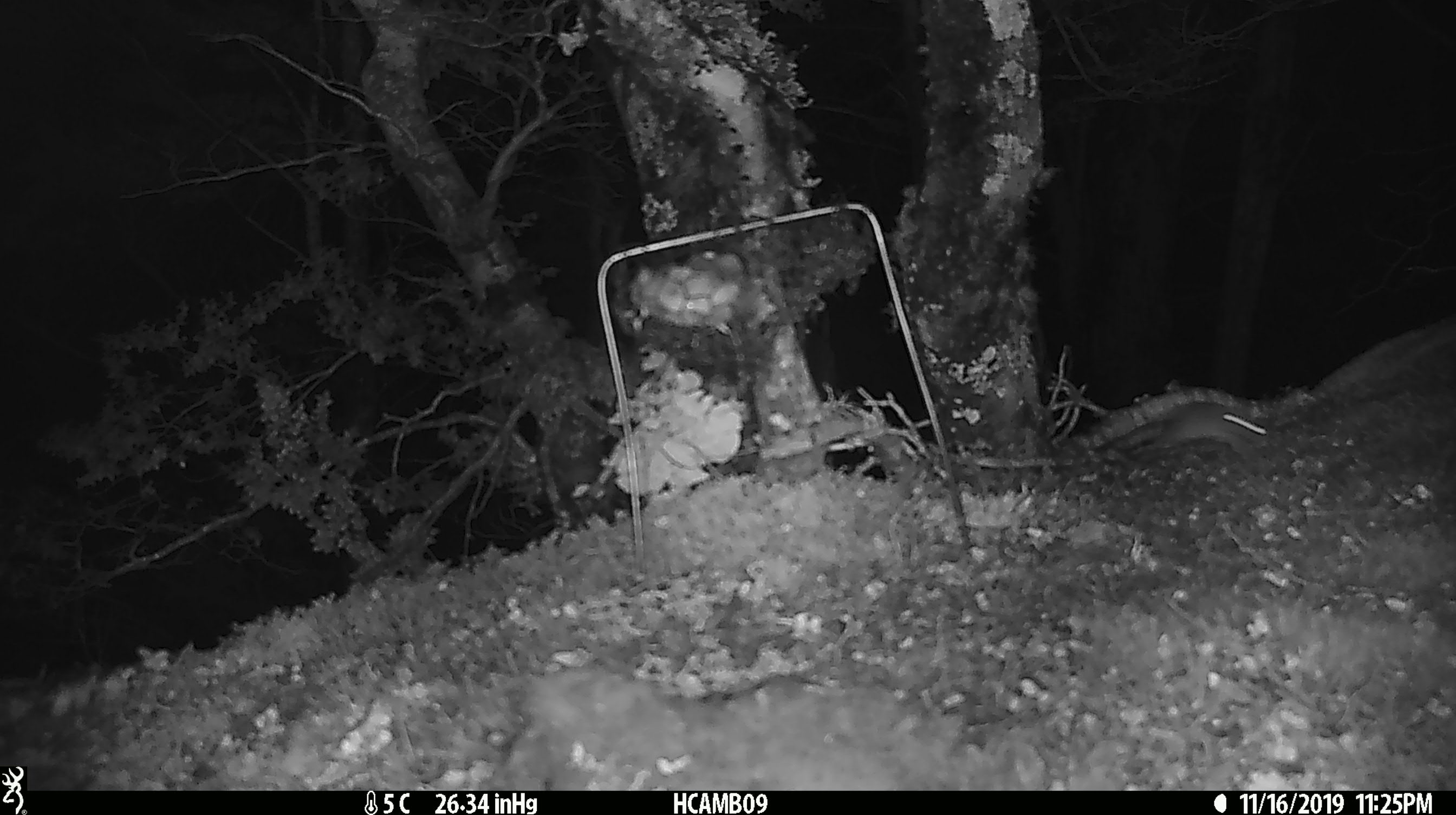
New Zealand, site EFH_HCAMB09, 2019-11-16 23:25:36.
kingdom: Animalia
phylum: Chordata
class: Mammalia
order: Rodentia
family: Muridae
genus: Mus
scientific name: Mus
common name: mouse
Mouse (Mus).